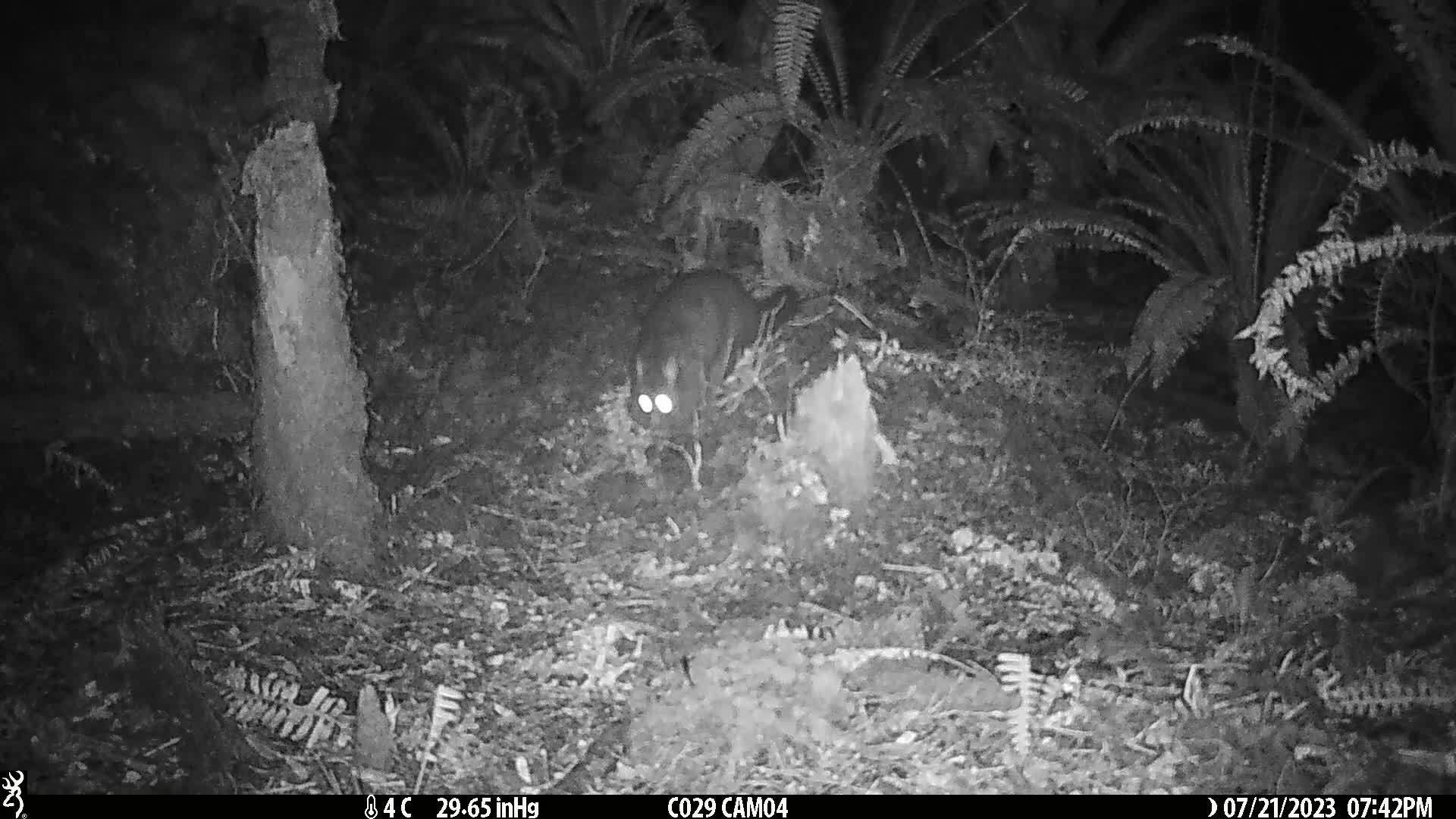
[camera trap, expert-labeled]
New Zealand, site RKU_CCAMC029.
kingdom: Animalia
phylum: Chordata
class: Mammalia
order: Diprotodontia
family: Phalangeridae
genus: Trichosurus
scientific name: Trichosurus vulpecula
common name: common brushtail possum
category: possum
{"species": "possum (common brushtail possum) (Trichosurus vulpecula)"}